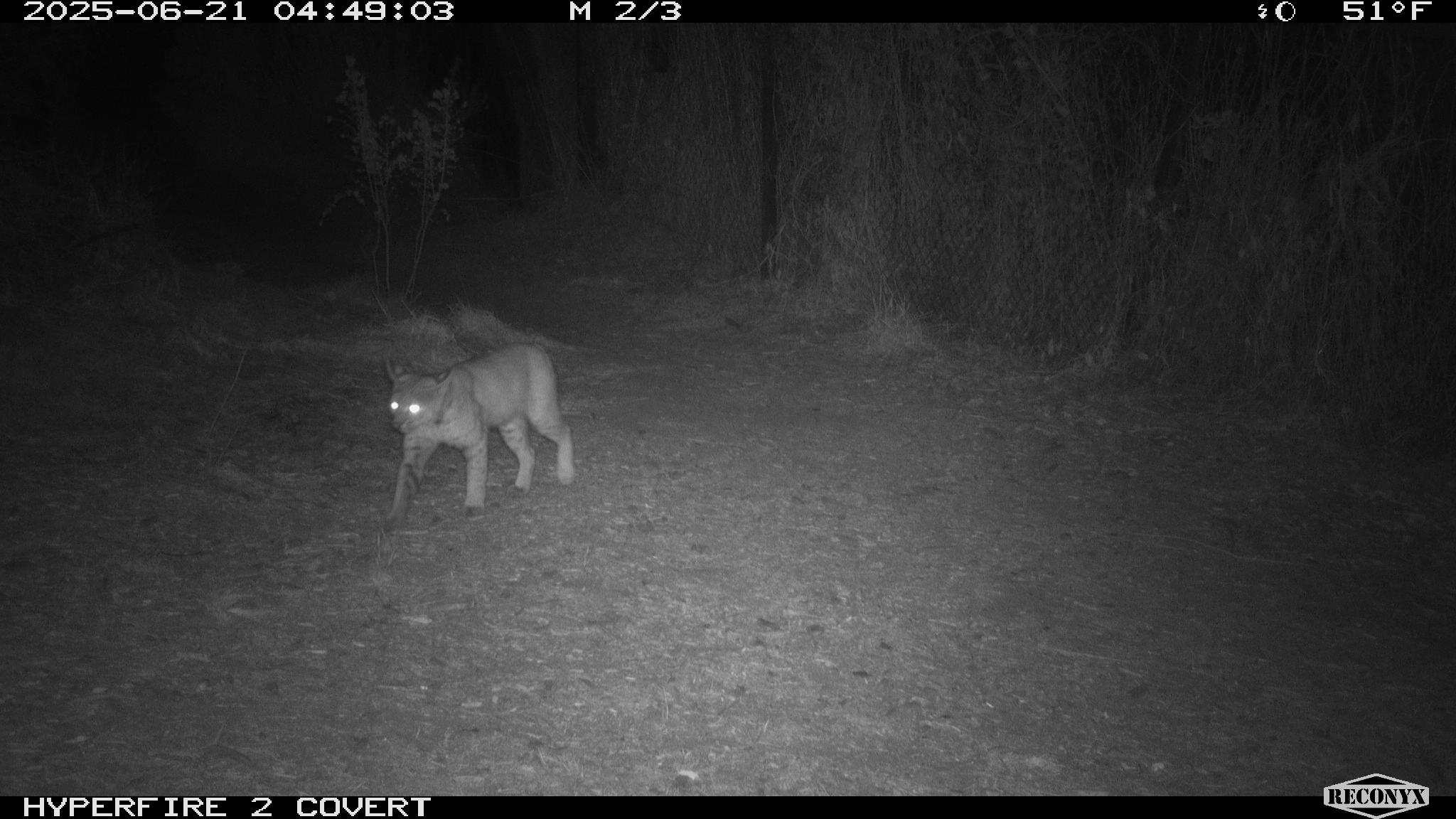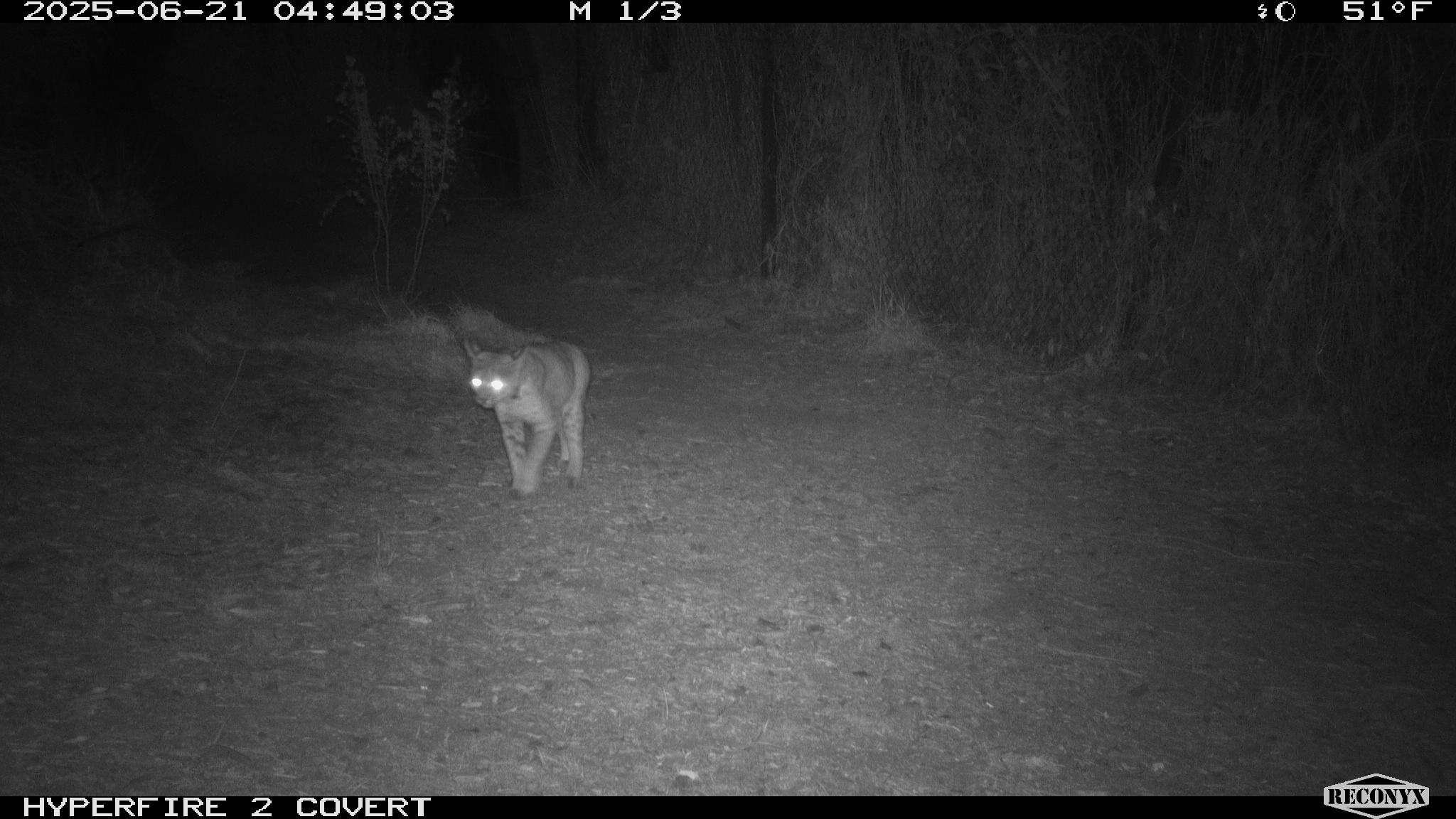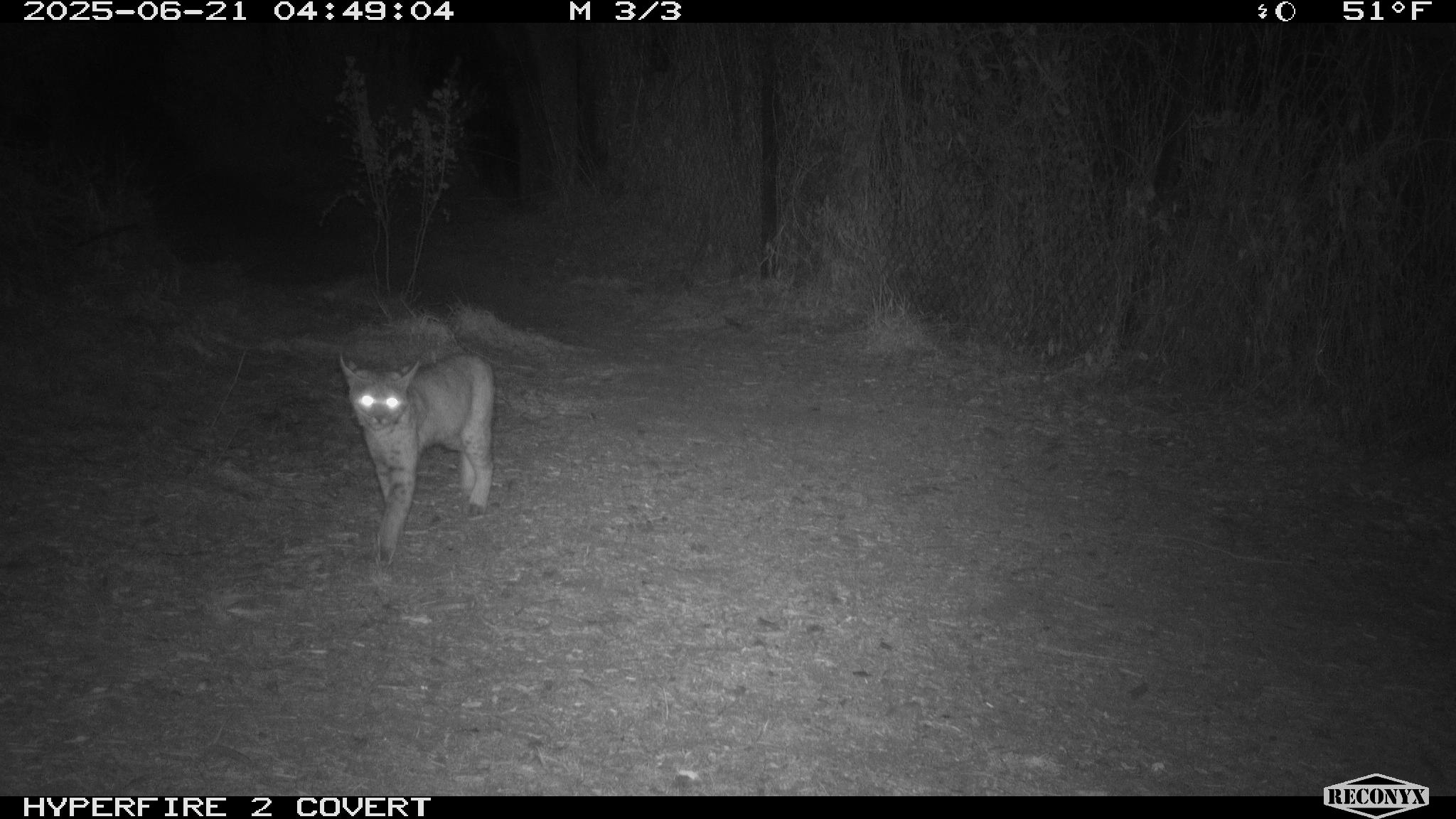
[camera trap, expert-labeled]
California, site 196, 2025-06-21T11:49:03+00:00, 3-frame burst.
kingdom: Animalia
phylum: Chordata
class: Mammalia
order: Carnivora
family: Felidae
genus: Lynx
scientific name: Lynx rufus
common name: bobcat